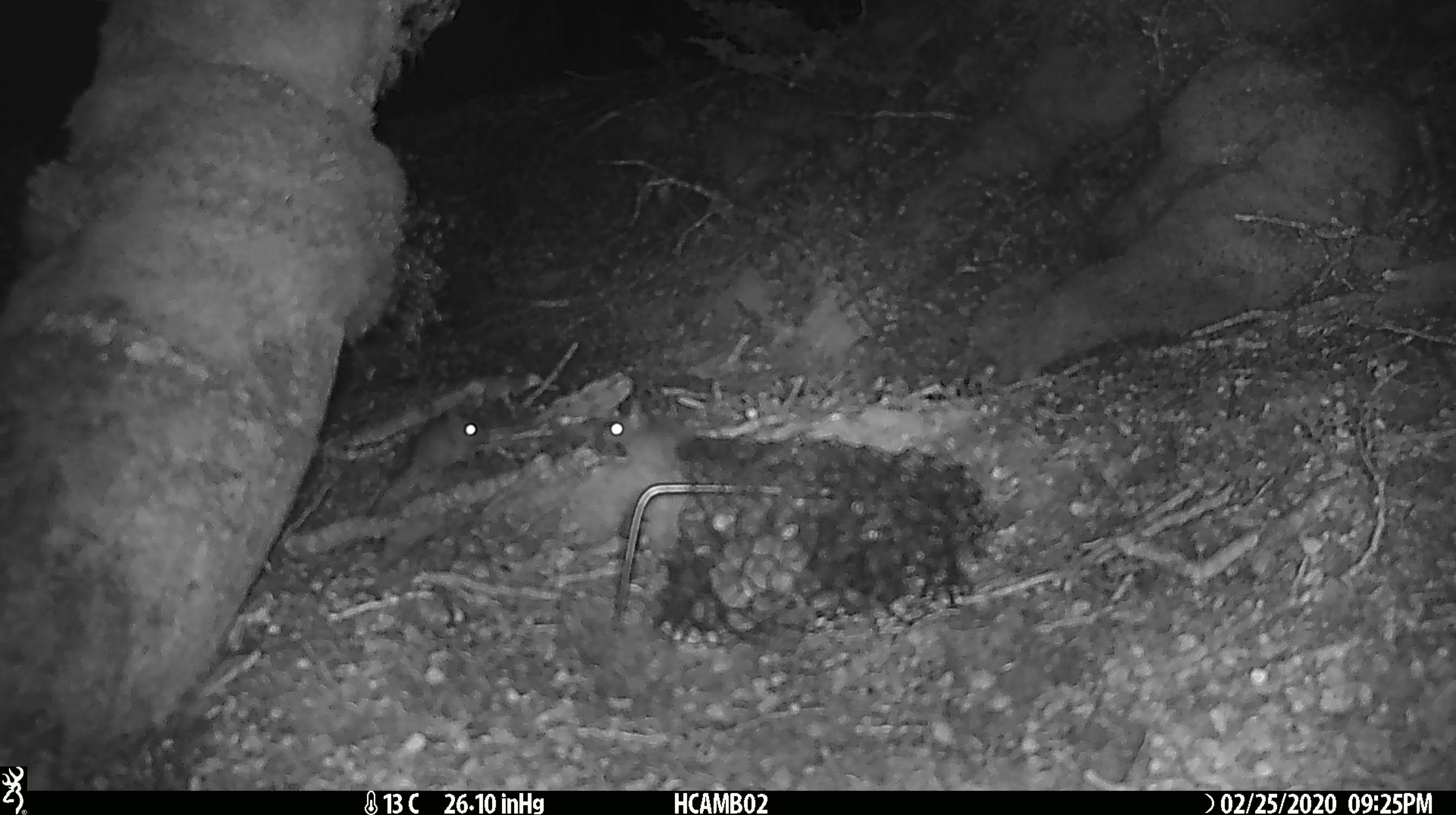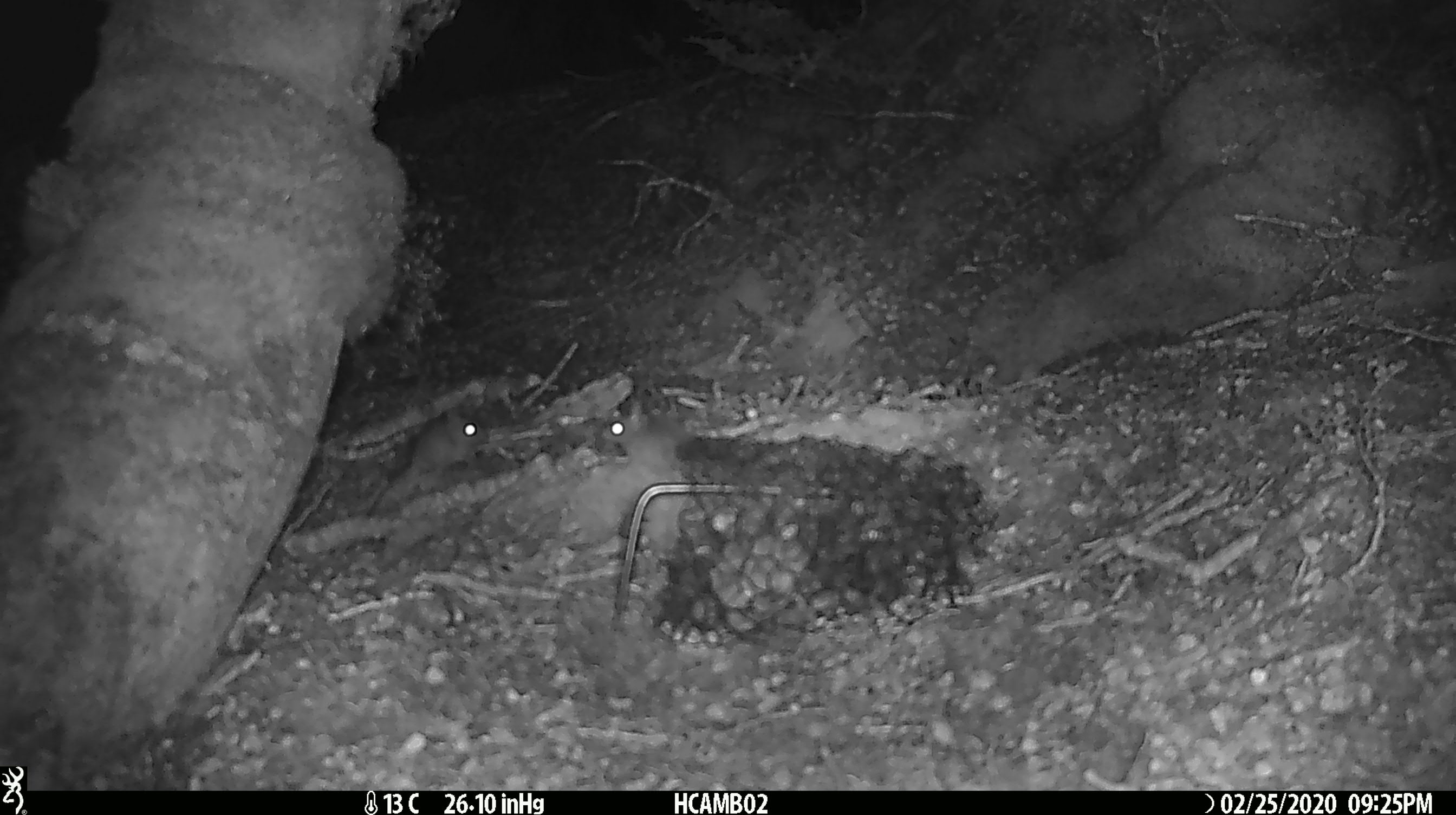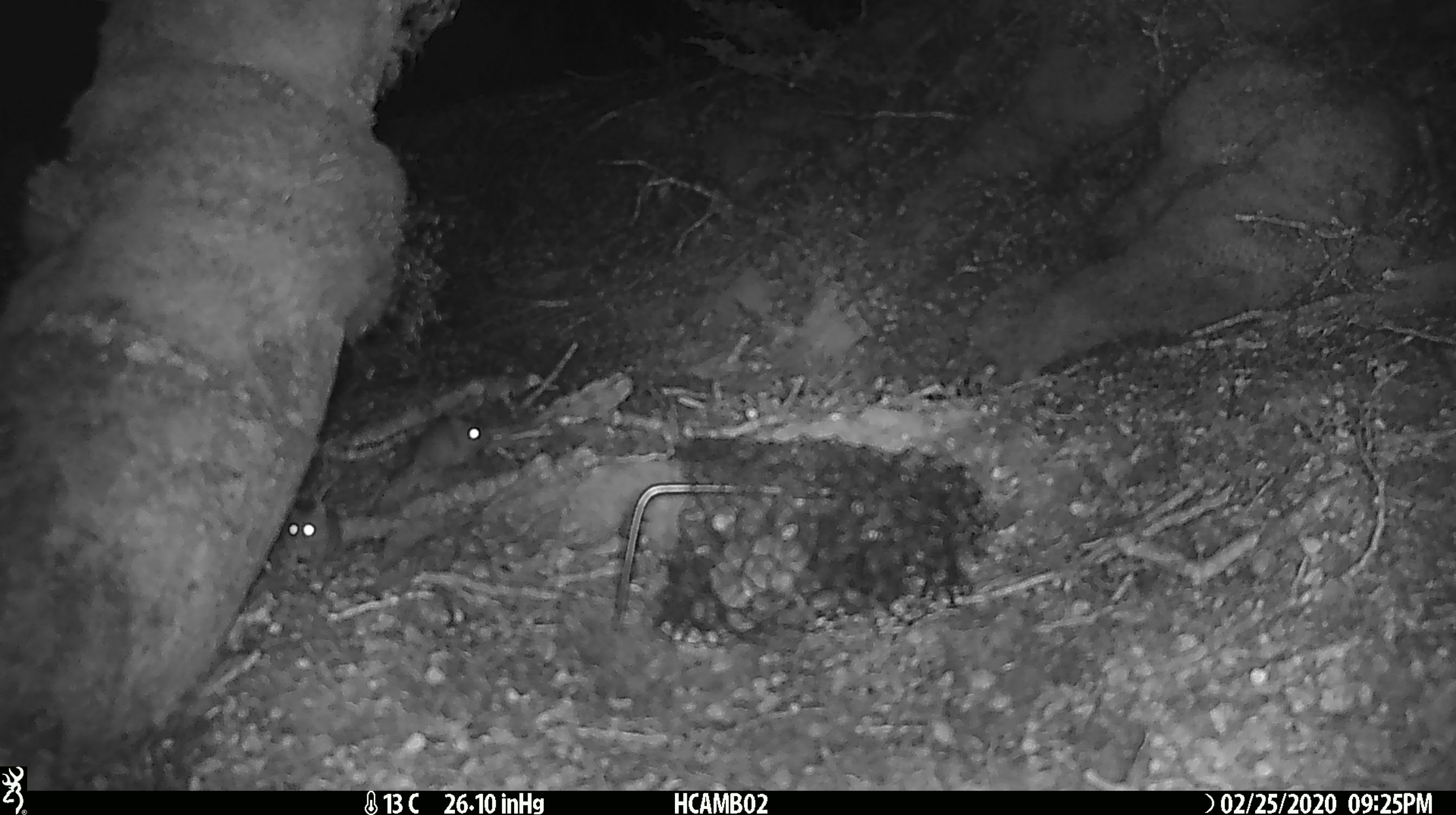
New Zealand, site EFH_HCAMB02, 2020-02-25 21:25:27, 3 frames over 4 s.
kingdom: Animalia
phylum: Chordata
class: Mammalia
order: Rodentia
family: Muridae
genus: Mus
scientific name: Mus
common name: mouse